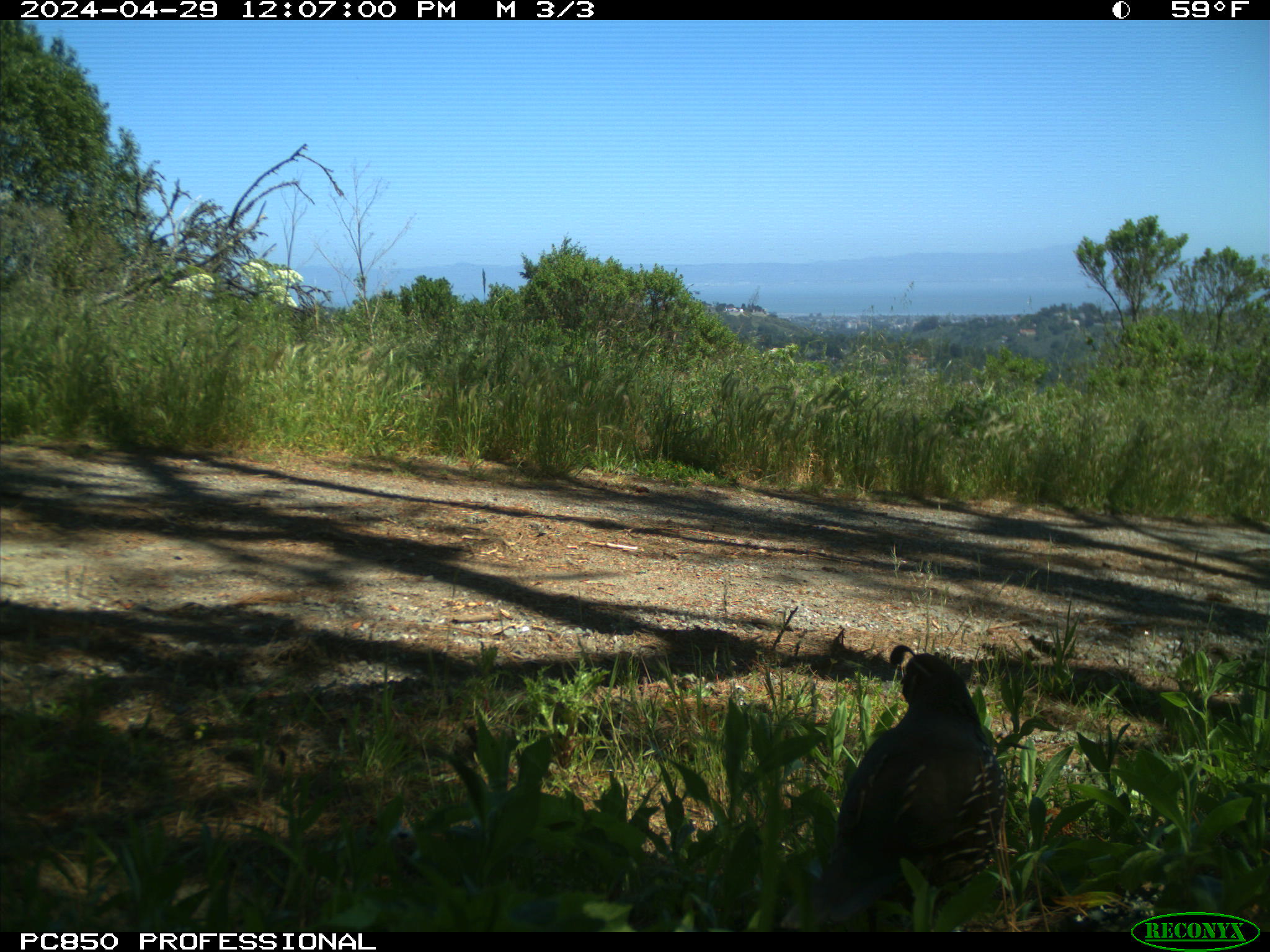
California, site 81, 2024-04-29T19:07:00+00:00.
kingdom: Animalia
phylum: Chordata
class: Aves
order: Galliformes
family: Odontophoridae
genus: Callipepla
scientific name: Callipepla californica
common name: california quail